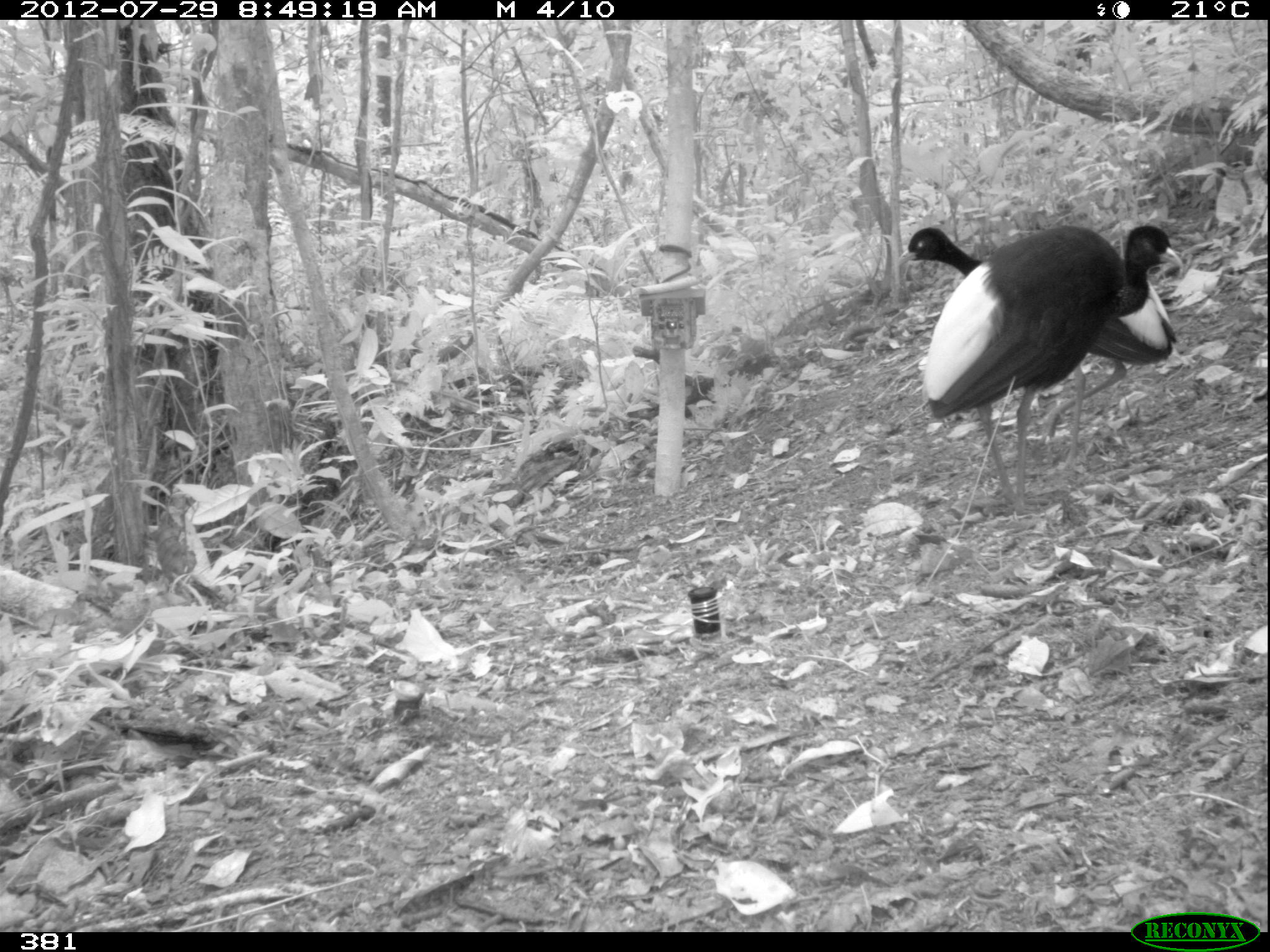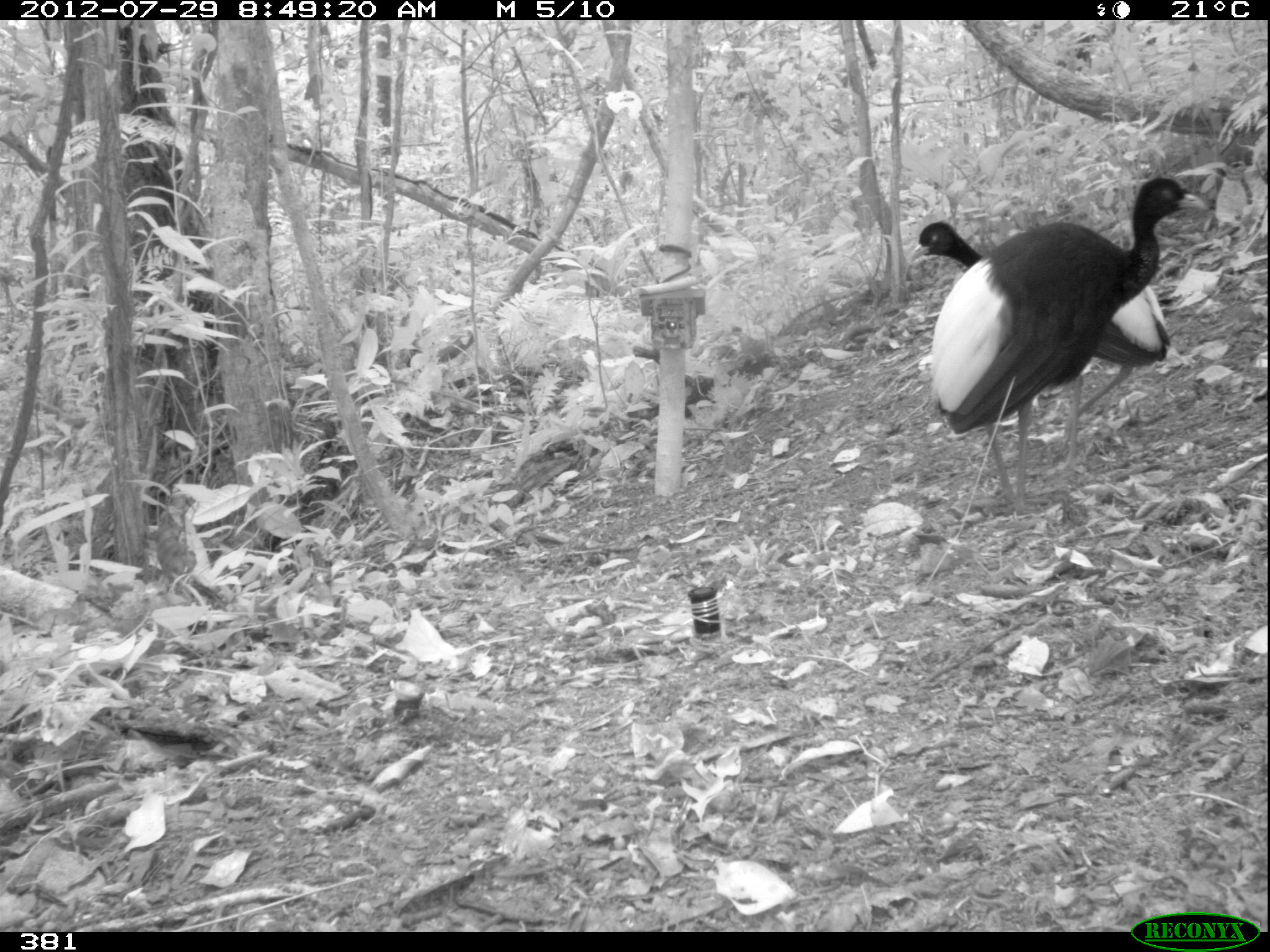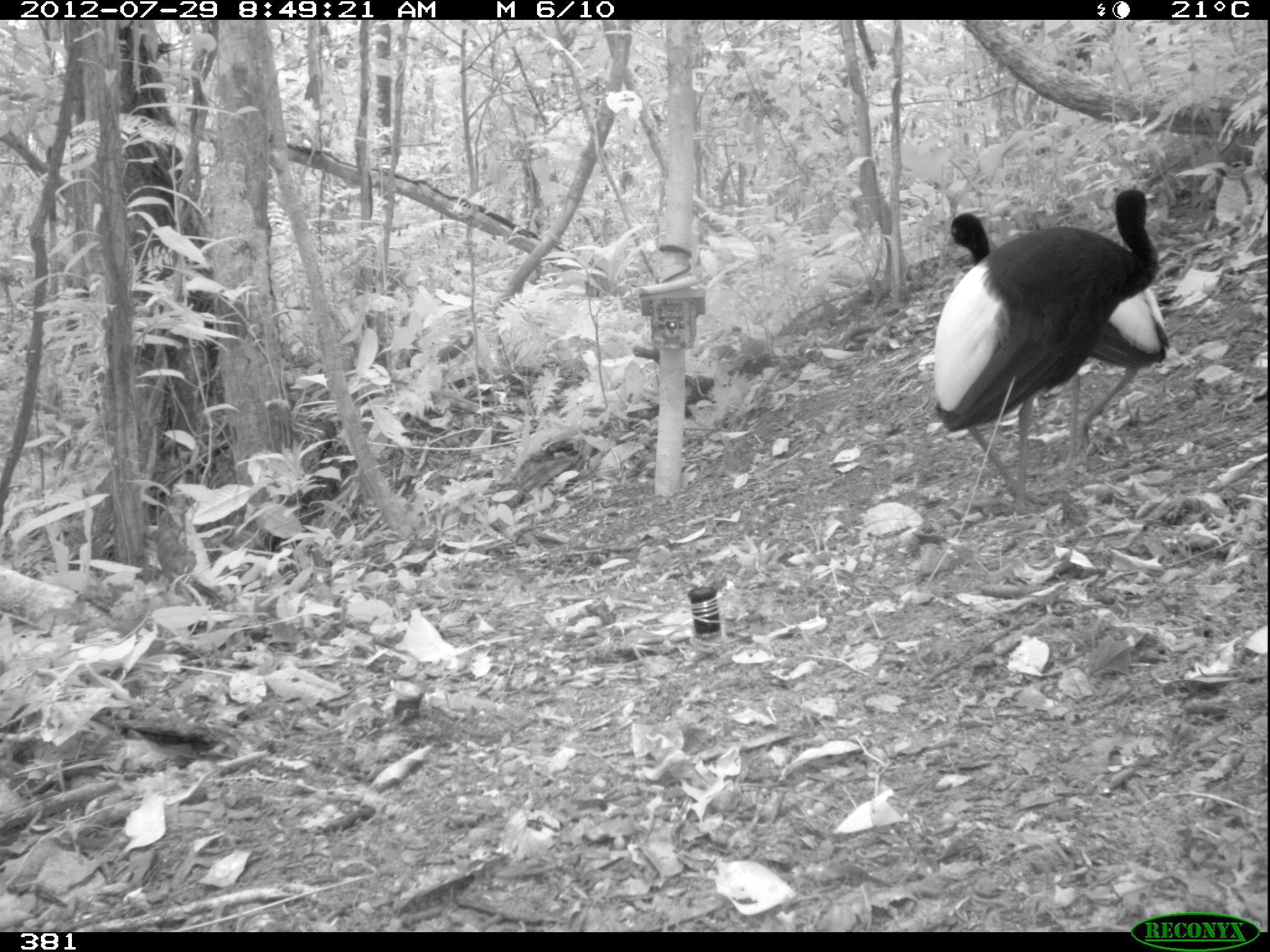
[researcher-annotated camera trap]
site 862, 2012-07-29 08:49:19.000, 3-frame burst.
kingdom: Animalia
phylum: Chordata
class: Aves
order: Gruiformes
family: Psophiidae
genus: Psophia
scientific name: Psophia leucoptera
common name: pale-winged trumpeter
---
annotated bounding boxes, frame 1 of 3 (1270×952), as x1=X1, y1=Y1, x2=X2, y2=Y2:
psophia leucoptera: x1=920, y1=223, x2=1184, y2=518; x1=892, y1=224, x2=1187, y2=477